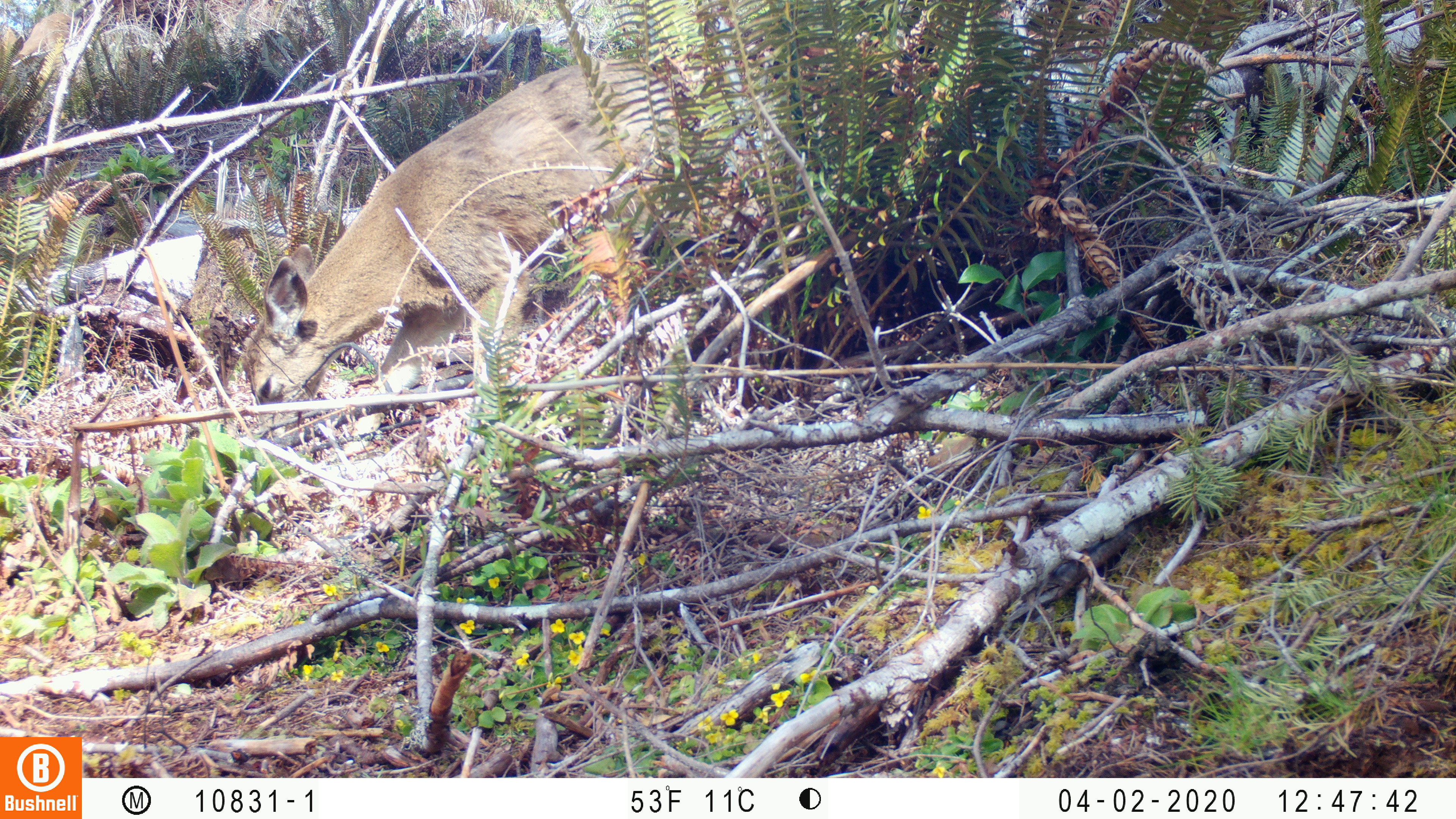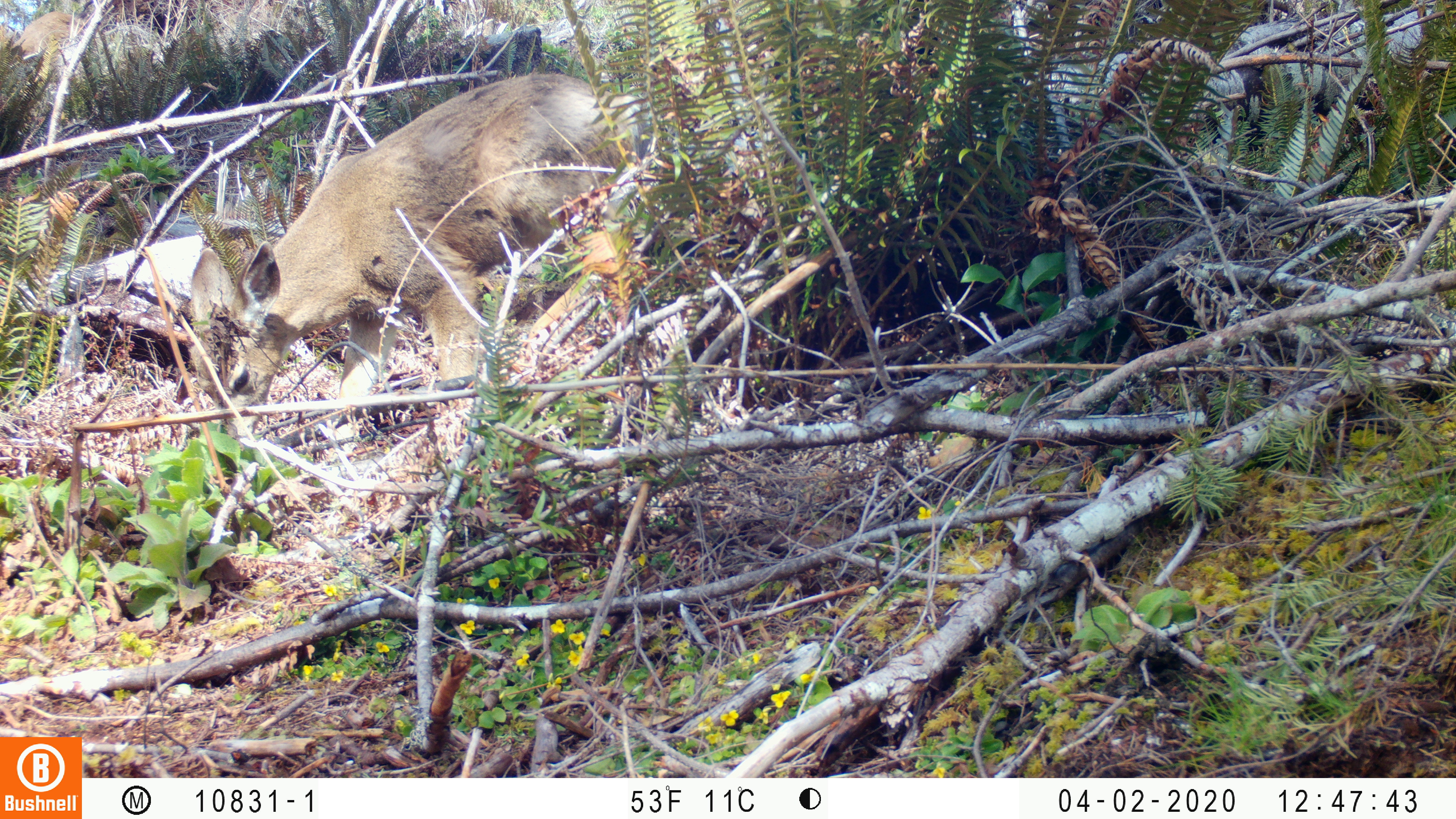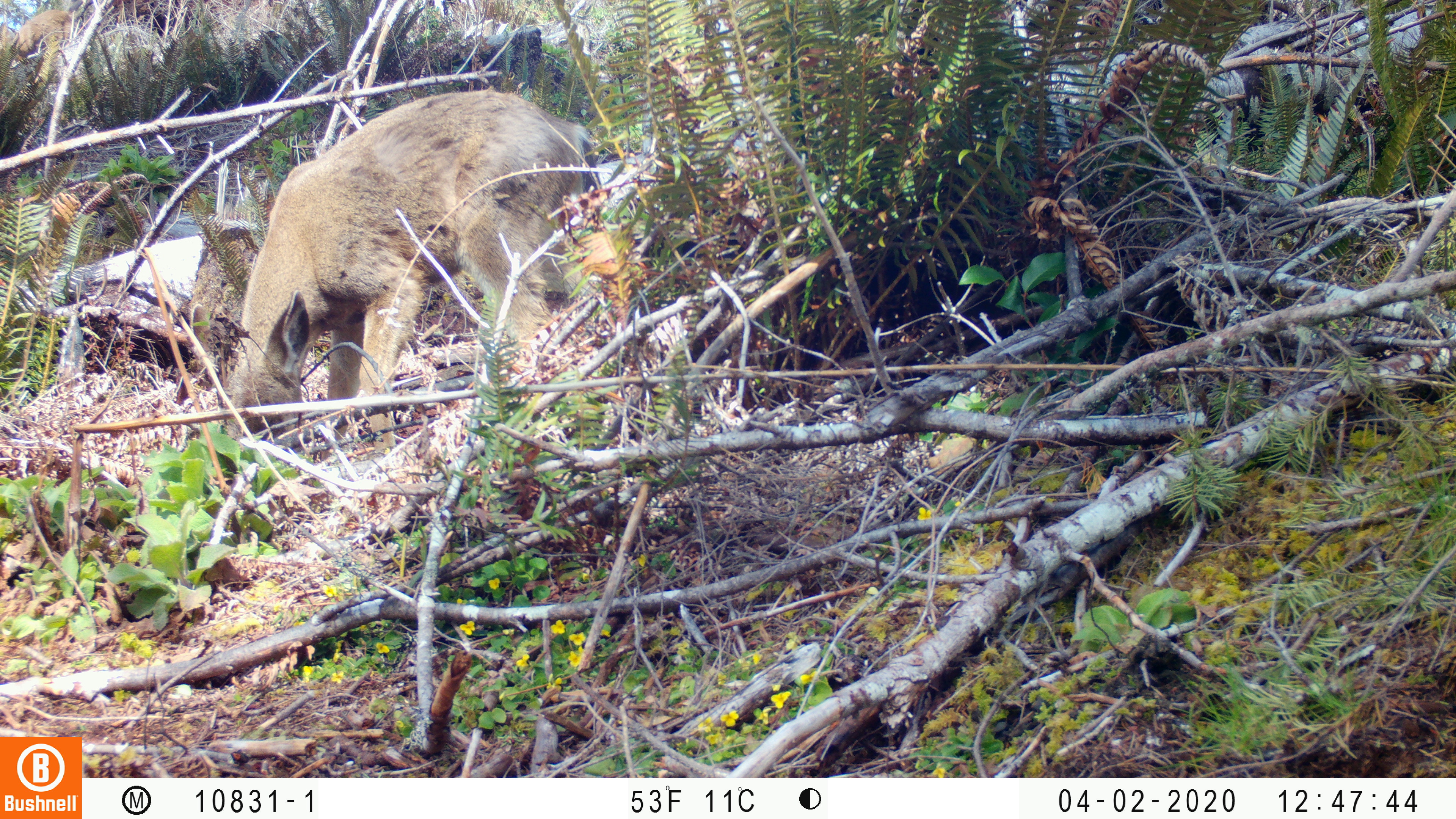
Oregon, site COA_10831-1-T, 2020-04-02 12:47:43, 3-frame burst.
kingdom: Animalia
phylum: Chordata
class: Mammalia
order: Artiodactyla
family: Cervidae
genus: Odocoileus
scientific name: Odocoileus hemionus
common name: black-tailed deer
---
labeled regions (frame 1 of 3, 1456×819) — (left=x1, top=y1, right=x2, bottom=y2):
black-tailed deer: (left=253, top=46, right=690, bottom=412)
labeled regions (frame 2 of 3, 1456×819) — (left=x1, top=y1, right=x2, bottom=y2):
black-tailed deer: (left=179, top=45, right=649, bottom=436)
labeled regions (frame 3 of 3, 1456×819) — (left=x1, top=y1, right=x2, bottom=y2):
black-tailed deer: (left=199, top=71, right=601, bottom=445)